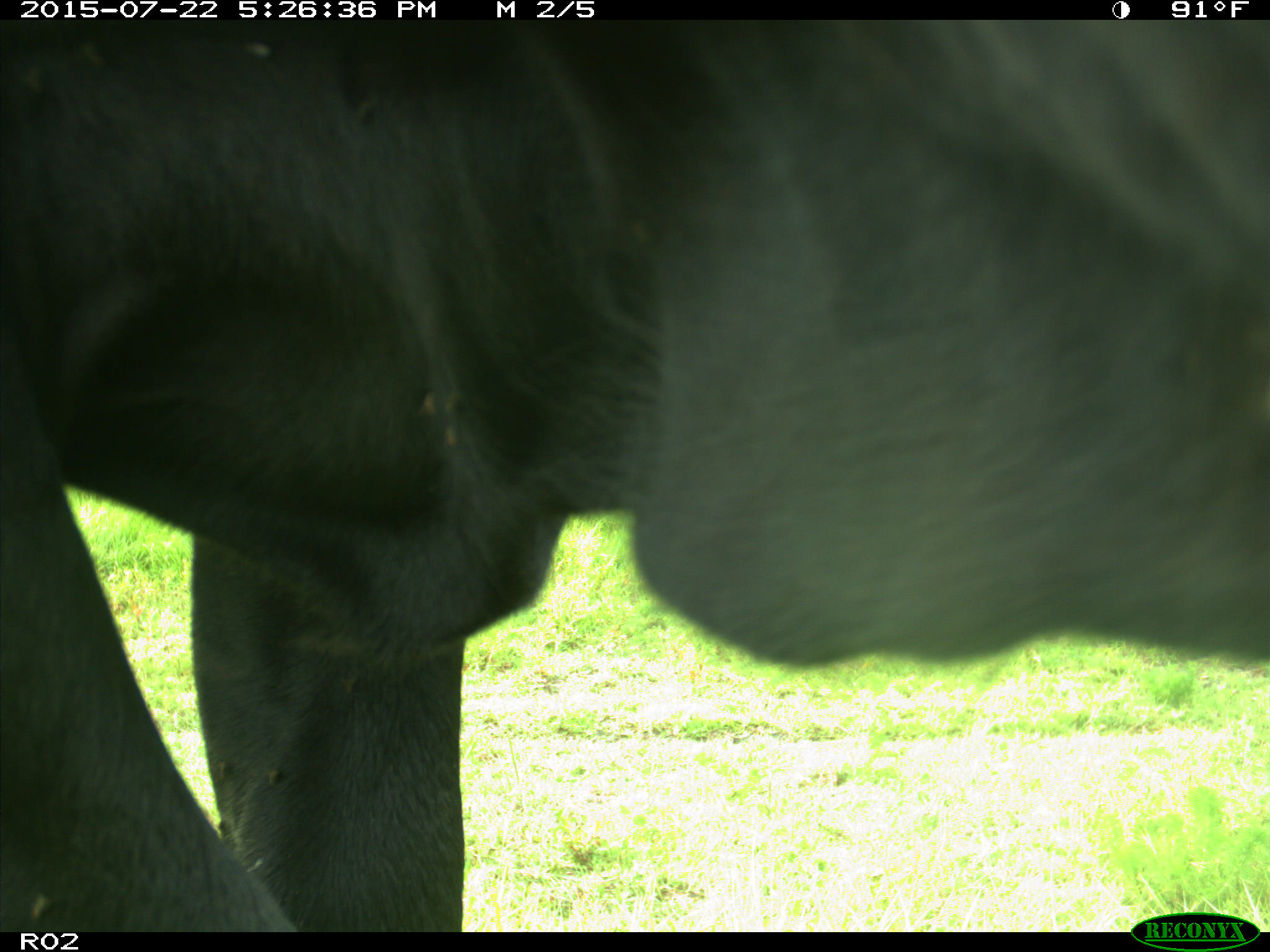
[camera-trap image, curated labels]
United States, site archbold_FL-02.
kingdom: Animalia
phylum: Chordata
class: Mammalia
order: Artiodactyla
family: Bovidae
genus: Bos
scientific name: Bos taurus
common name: domestic cow